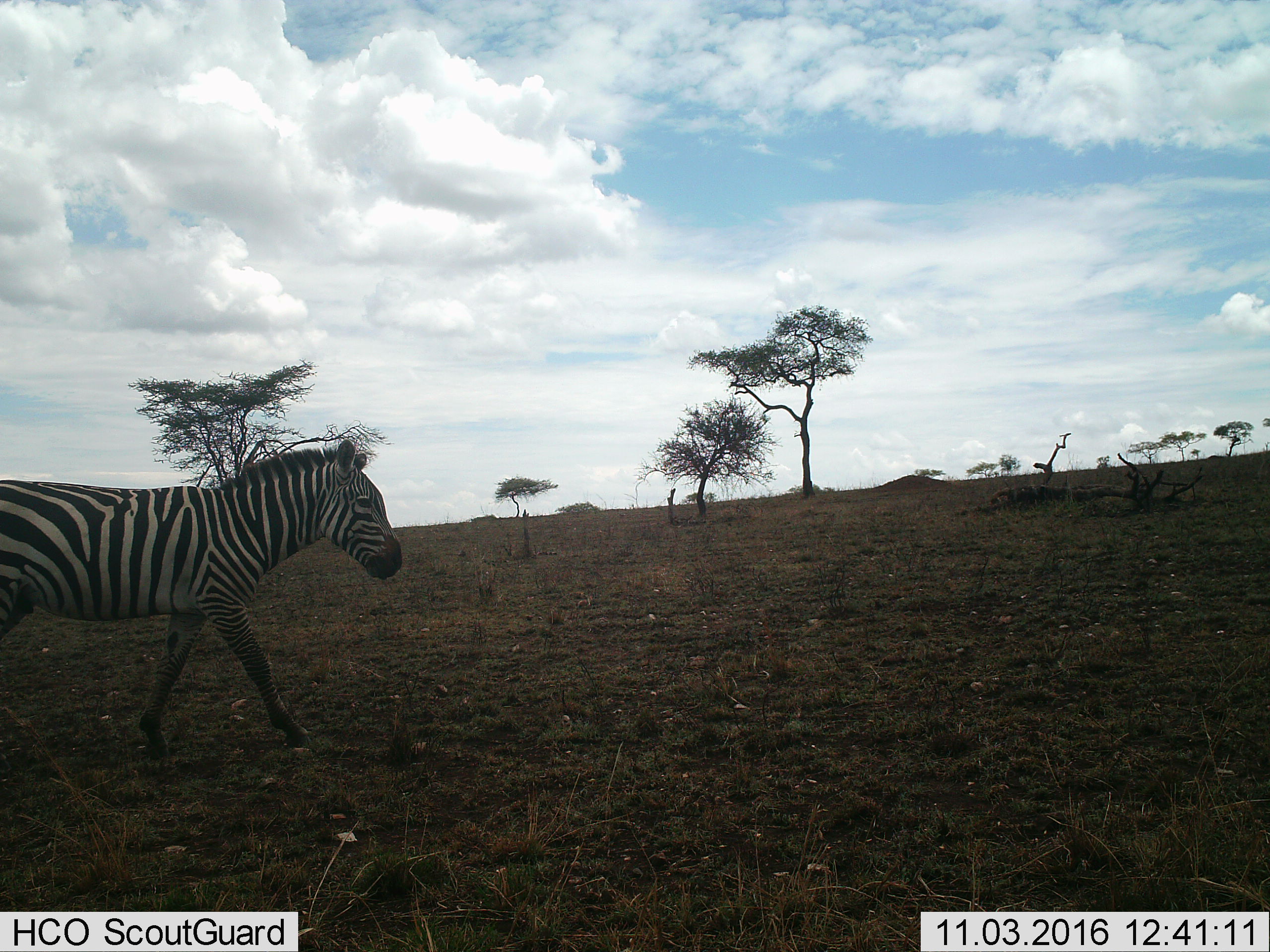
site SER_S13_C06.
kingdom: Animalia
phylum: Chordata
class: Mammalia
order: Perissodactyla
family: Equidae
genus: Equus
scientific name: Equus quagga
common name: plains zebra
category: zebraplains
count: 1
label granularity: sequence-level